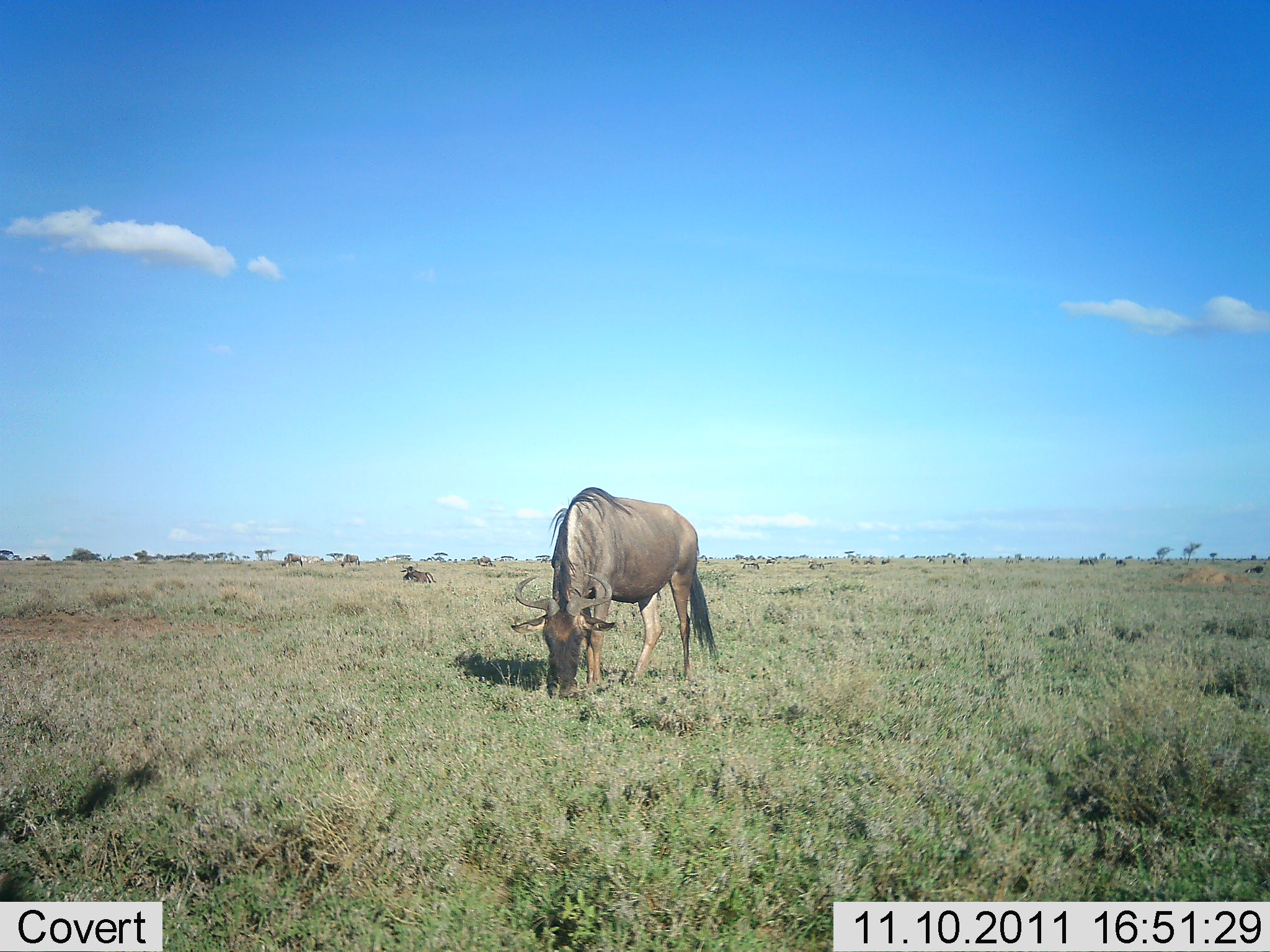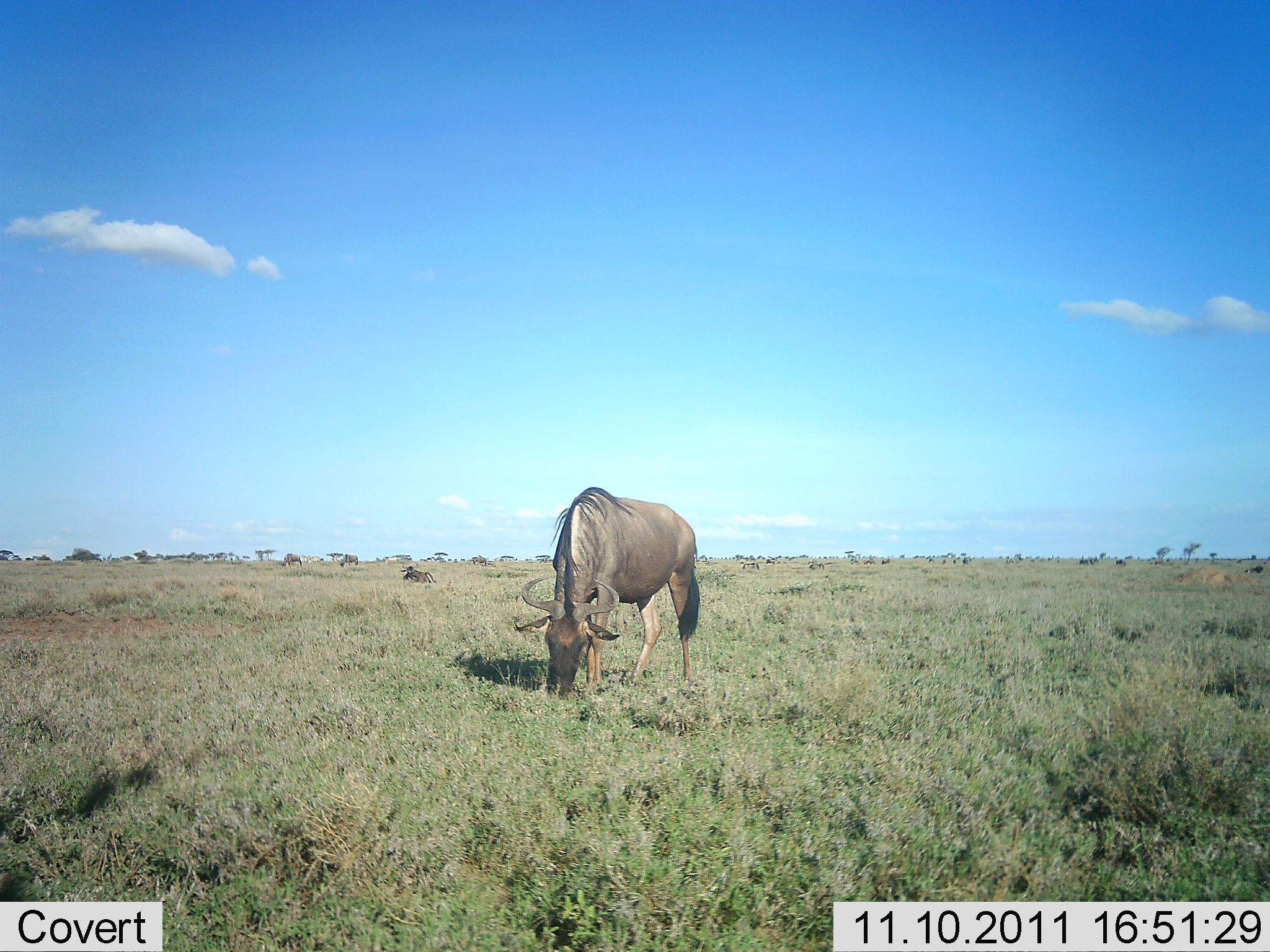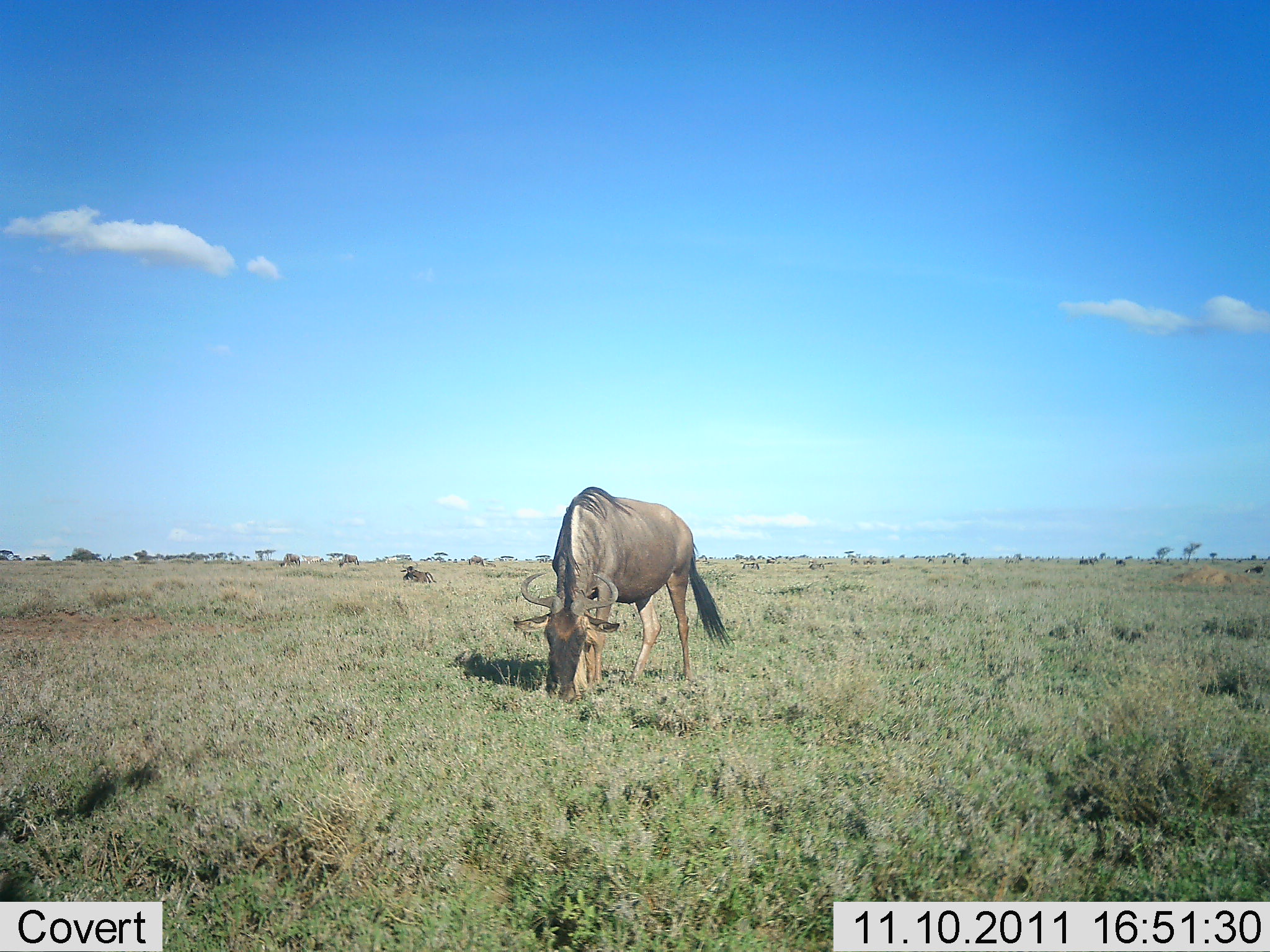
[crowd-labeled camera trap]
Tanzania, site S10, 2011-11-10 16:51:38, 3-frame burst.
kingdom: Animalia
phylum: Chordata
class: Mammalia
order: Artiodactyla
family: Bovidae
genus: Connochaetes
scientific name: Connochaetes taurinus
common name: blue wildebeest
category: wildebeest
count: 1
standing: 10%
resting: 30%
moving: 10%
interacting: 0%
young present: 0%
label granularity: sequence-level